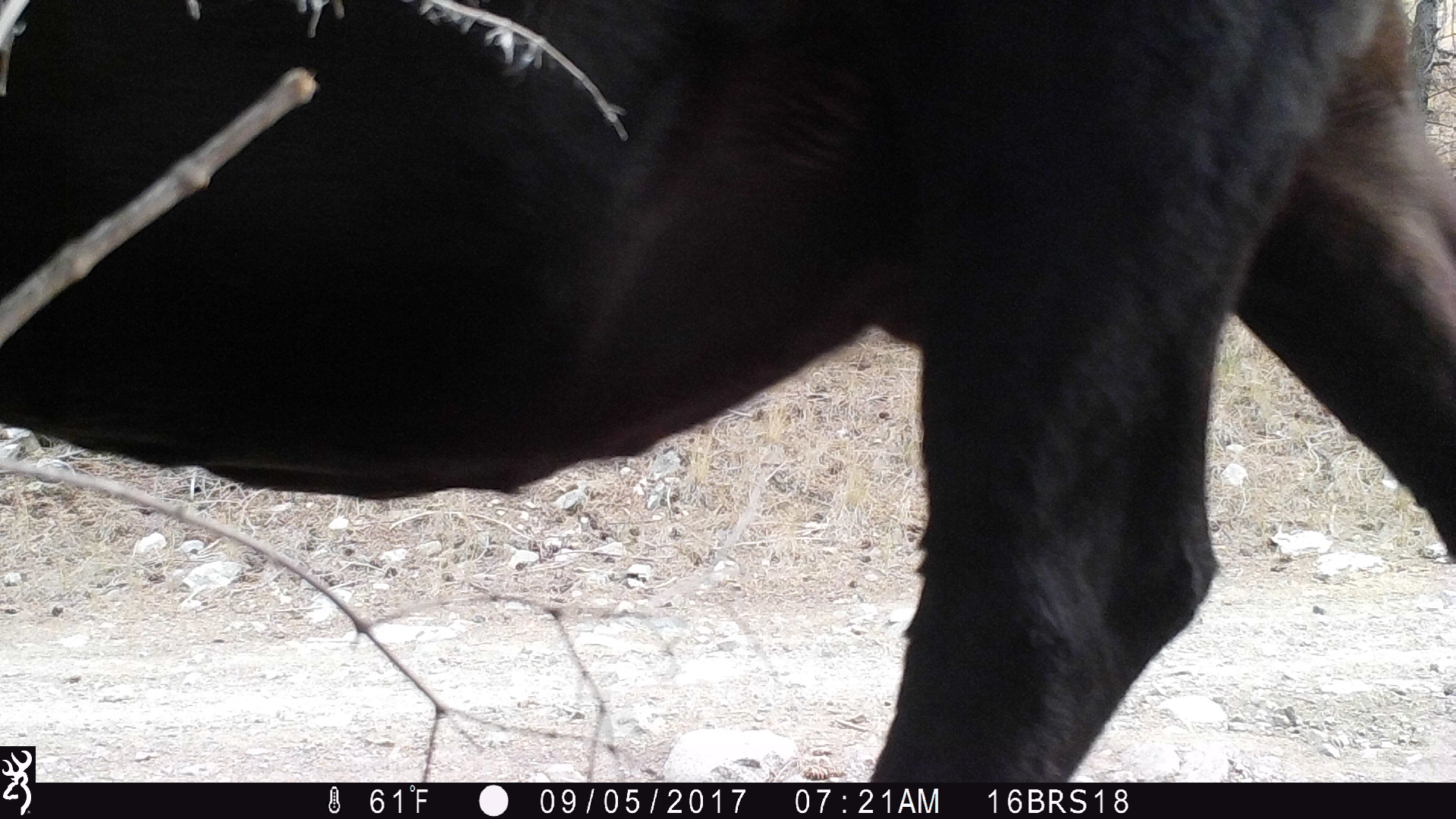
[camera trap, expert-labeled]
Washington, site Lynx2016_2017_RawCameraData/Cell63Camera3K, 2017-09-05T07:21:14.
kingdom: Animalia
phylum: Chordata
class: Mammalia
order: Artiodactyla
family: Bovidae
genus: Bos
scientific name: Bos taurus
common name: domestic cattle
Domestic cattle (Bos taurus). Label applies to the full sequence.